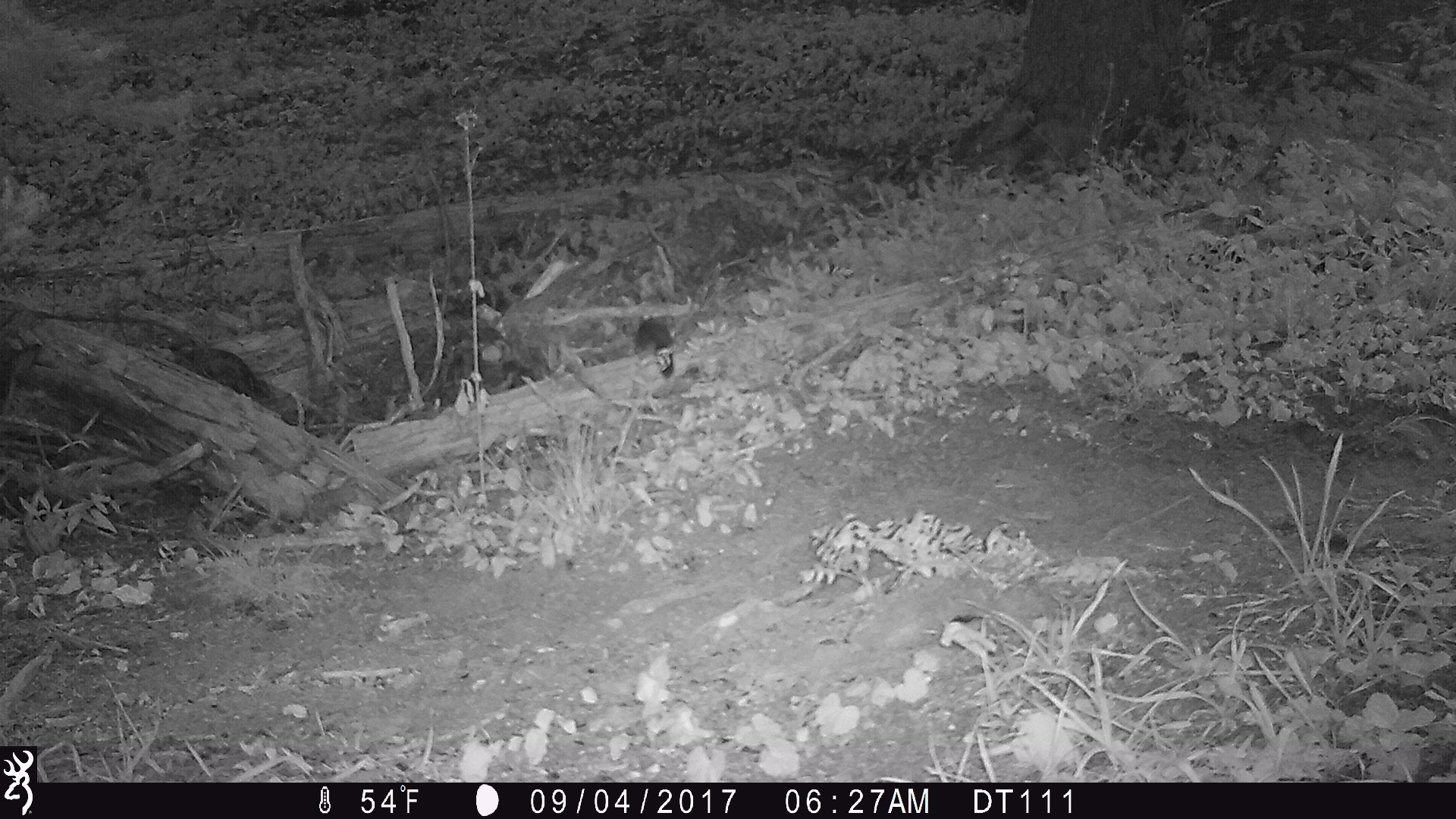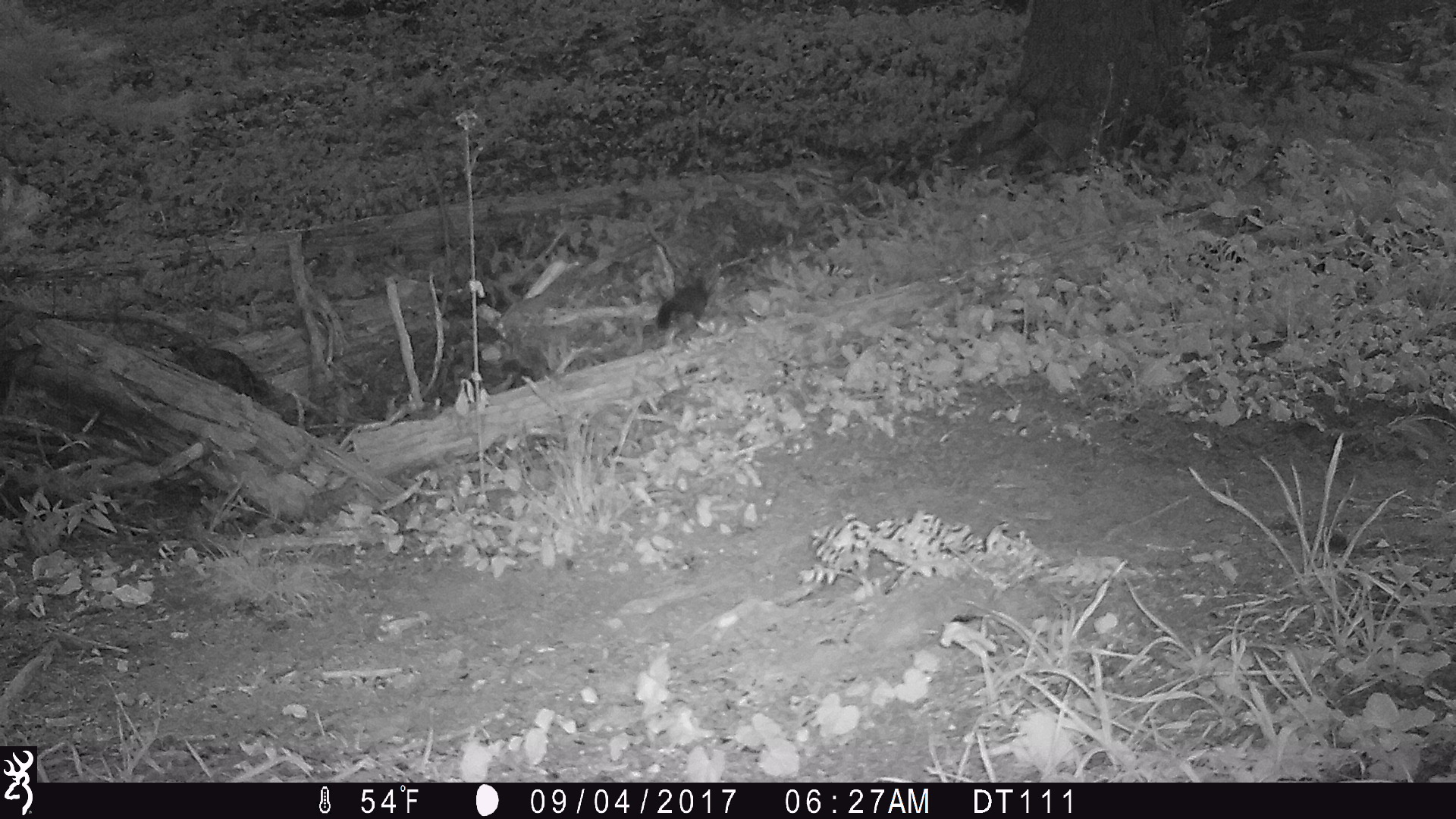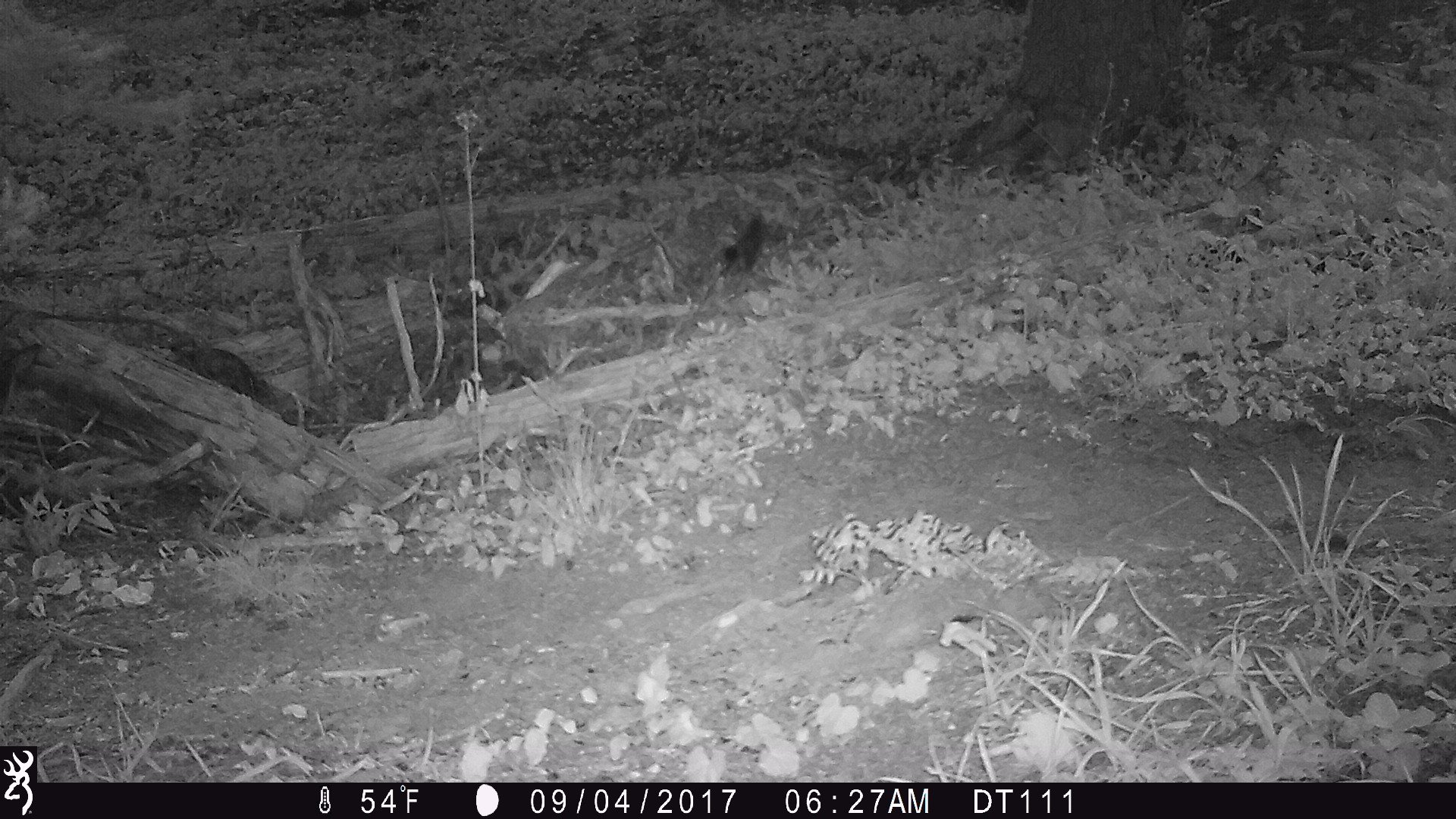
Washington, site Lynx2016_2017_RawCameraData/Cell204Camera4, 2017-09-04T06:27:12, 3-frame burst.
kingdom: Animalia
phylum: Chordata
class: Mammalia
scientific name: Mammalia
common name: small mammal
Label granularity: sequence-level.